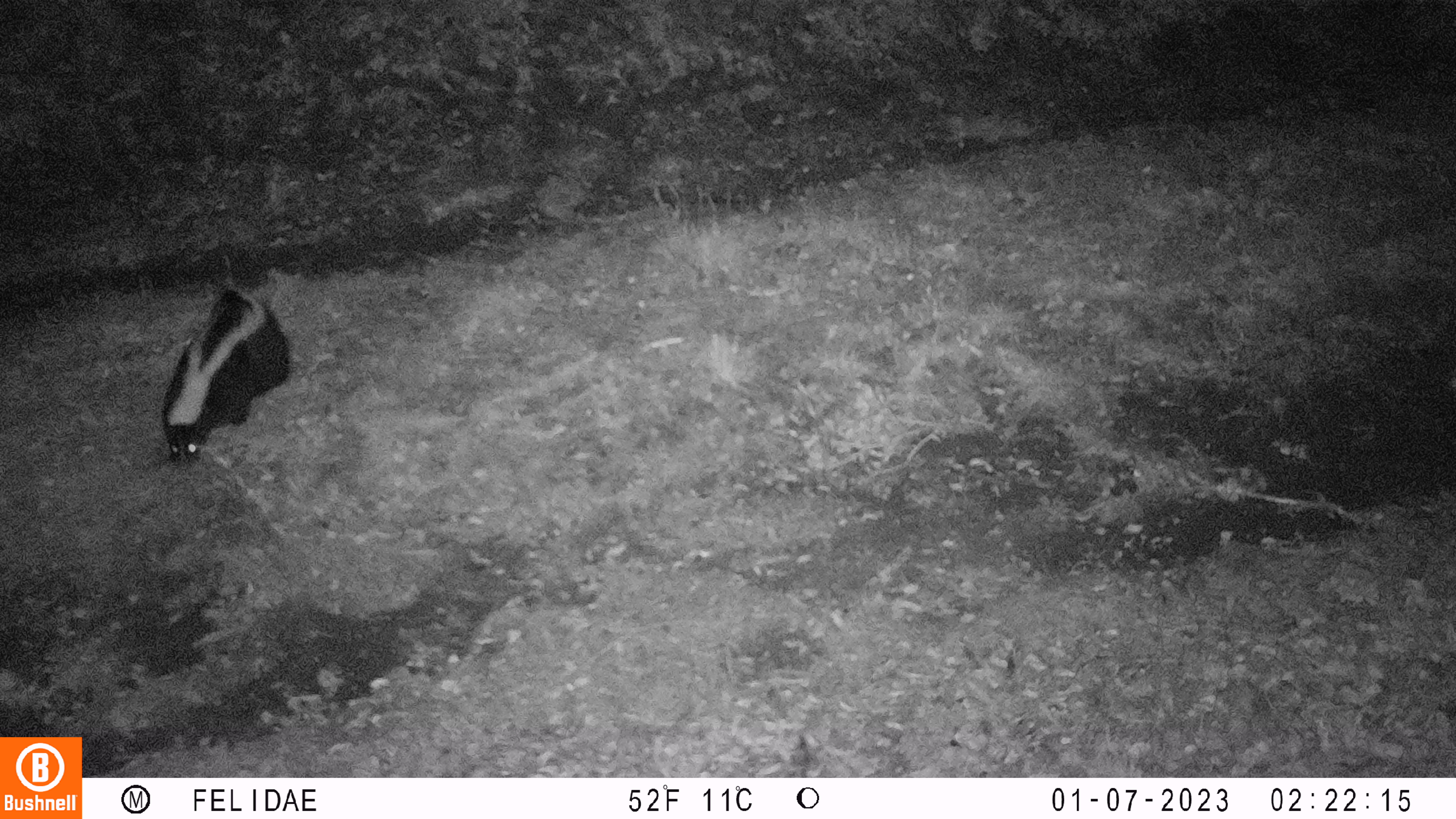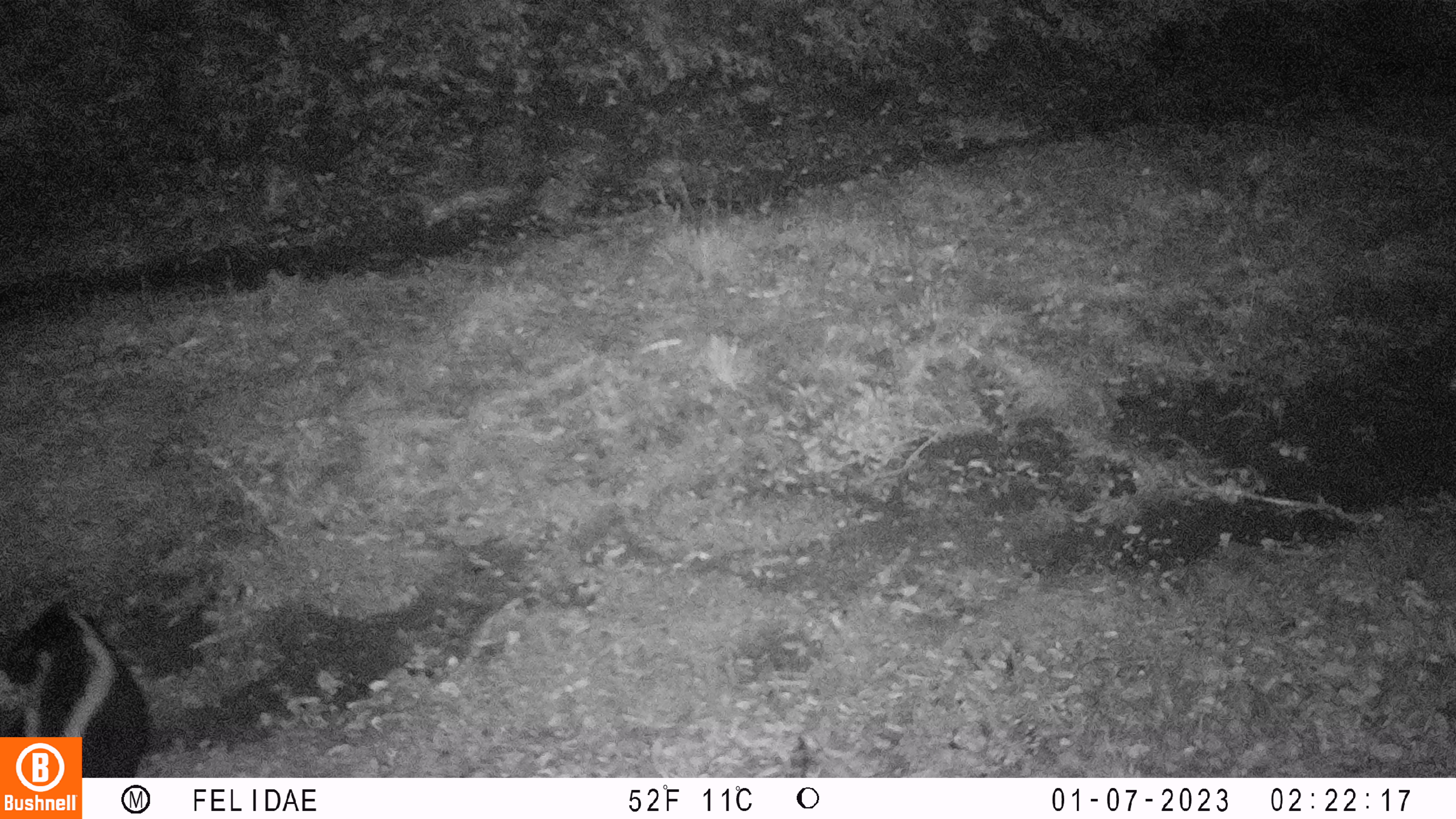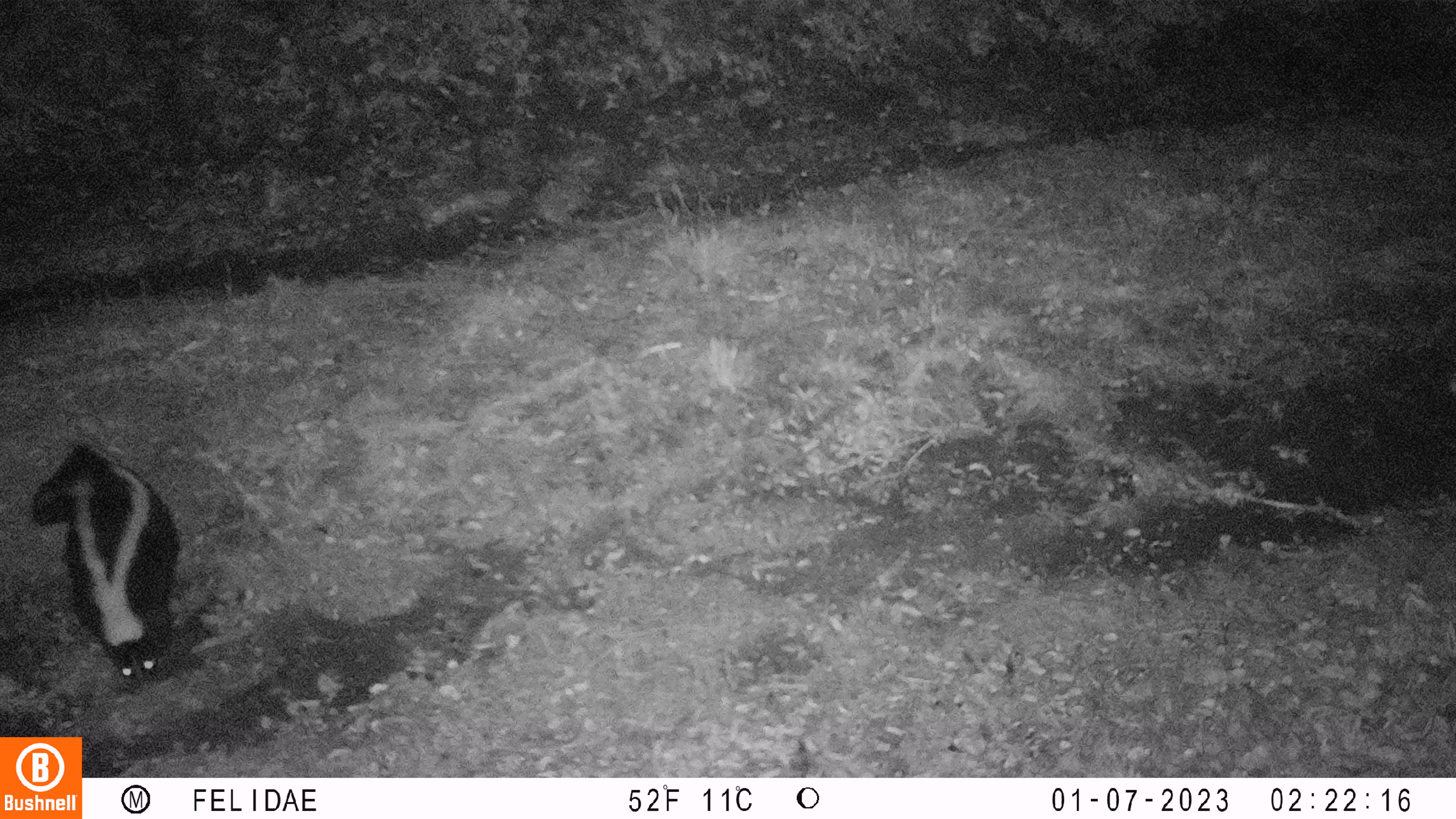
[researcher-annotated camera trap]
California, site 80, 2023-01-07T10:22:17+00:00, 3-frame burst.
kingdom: Animalia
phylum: Chordata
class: Mammalia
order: Carnivora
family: Mephitidae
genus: Mephitis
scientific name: Mephitis mephitis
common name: striped skunk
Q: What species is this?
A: Striped skunk (Mephitis mephitis).